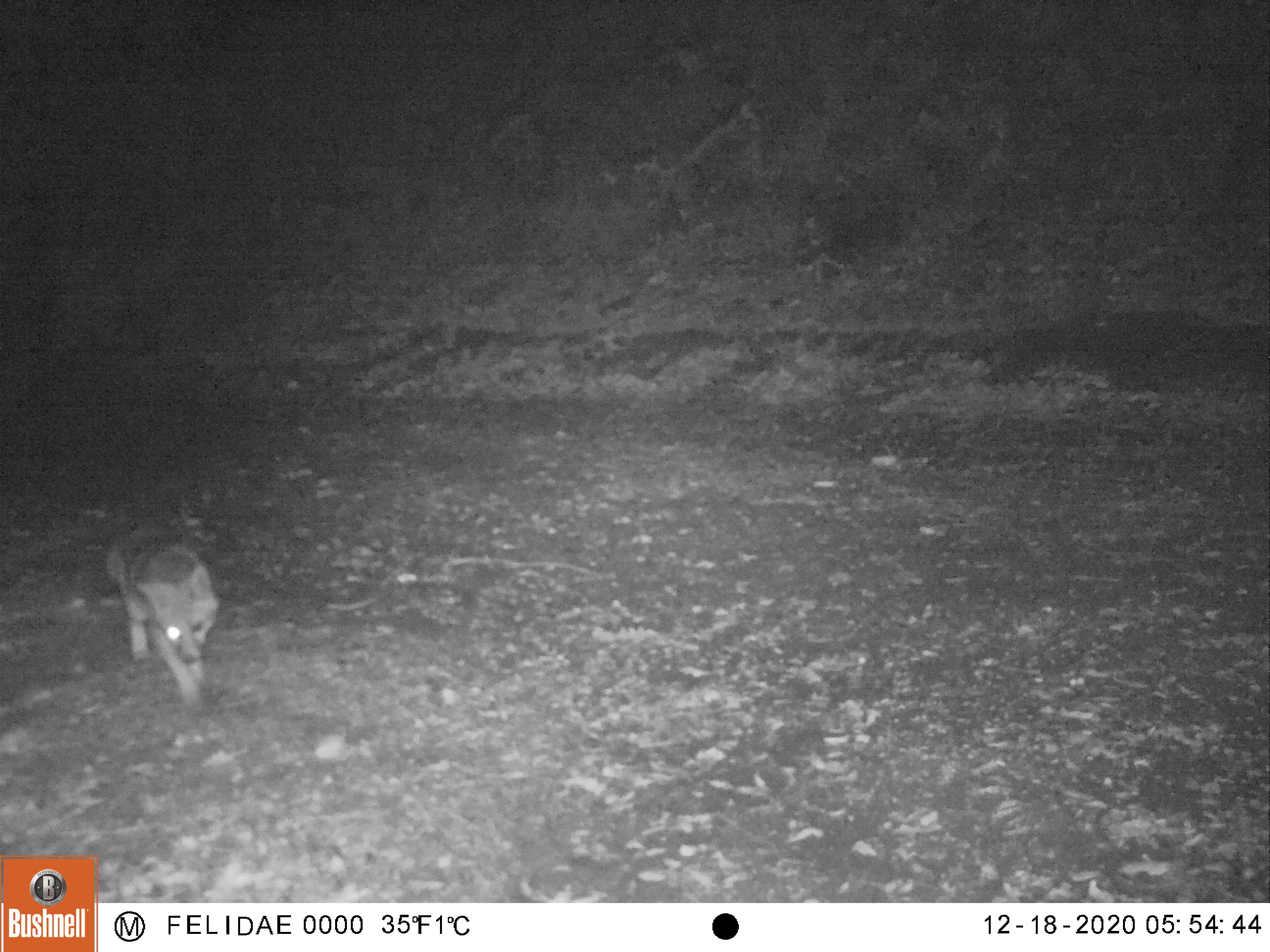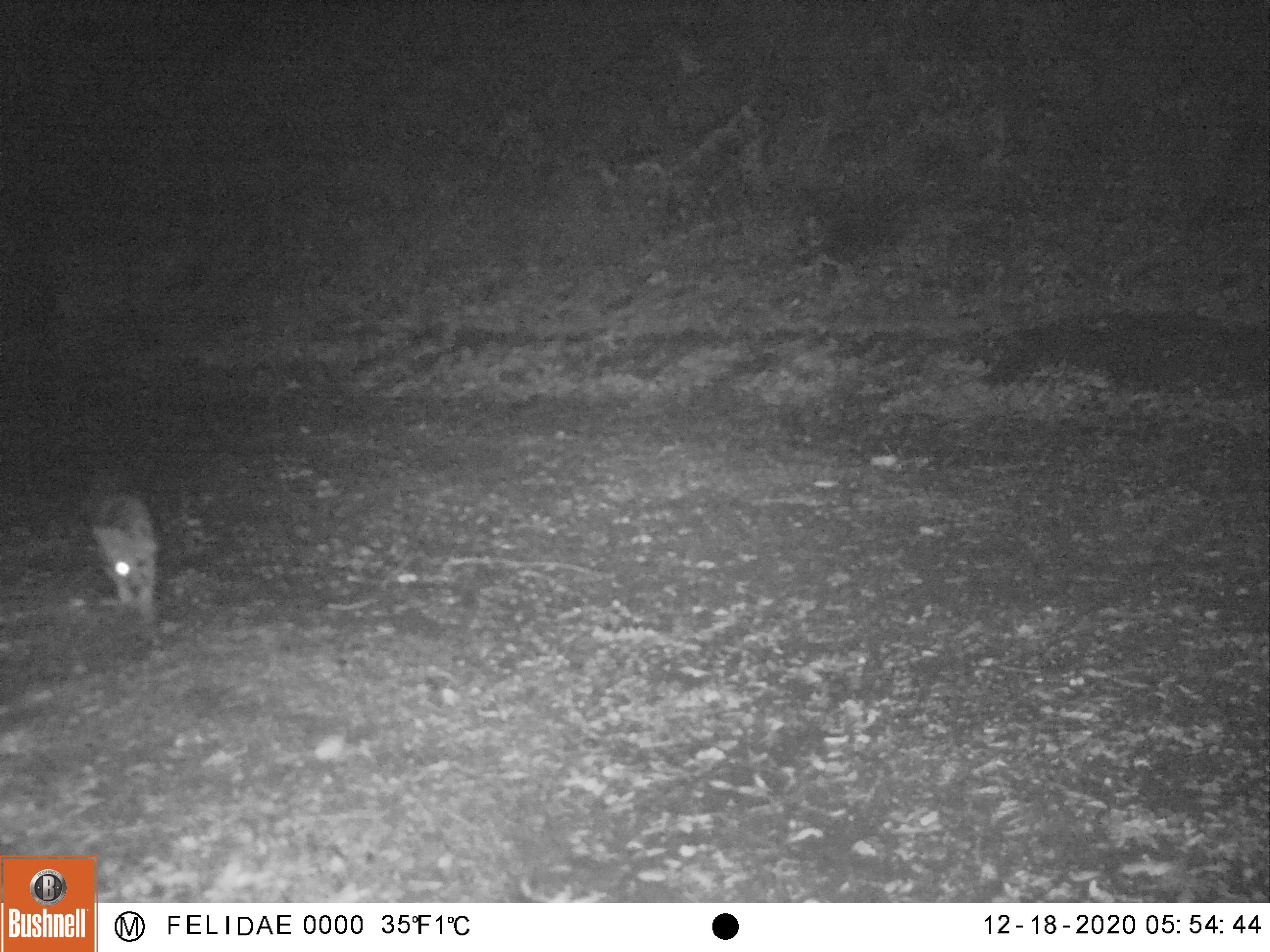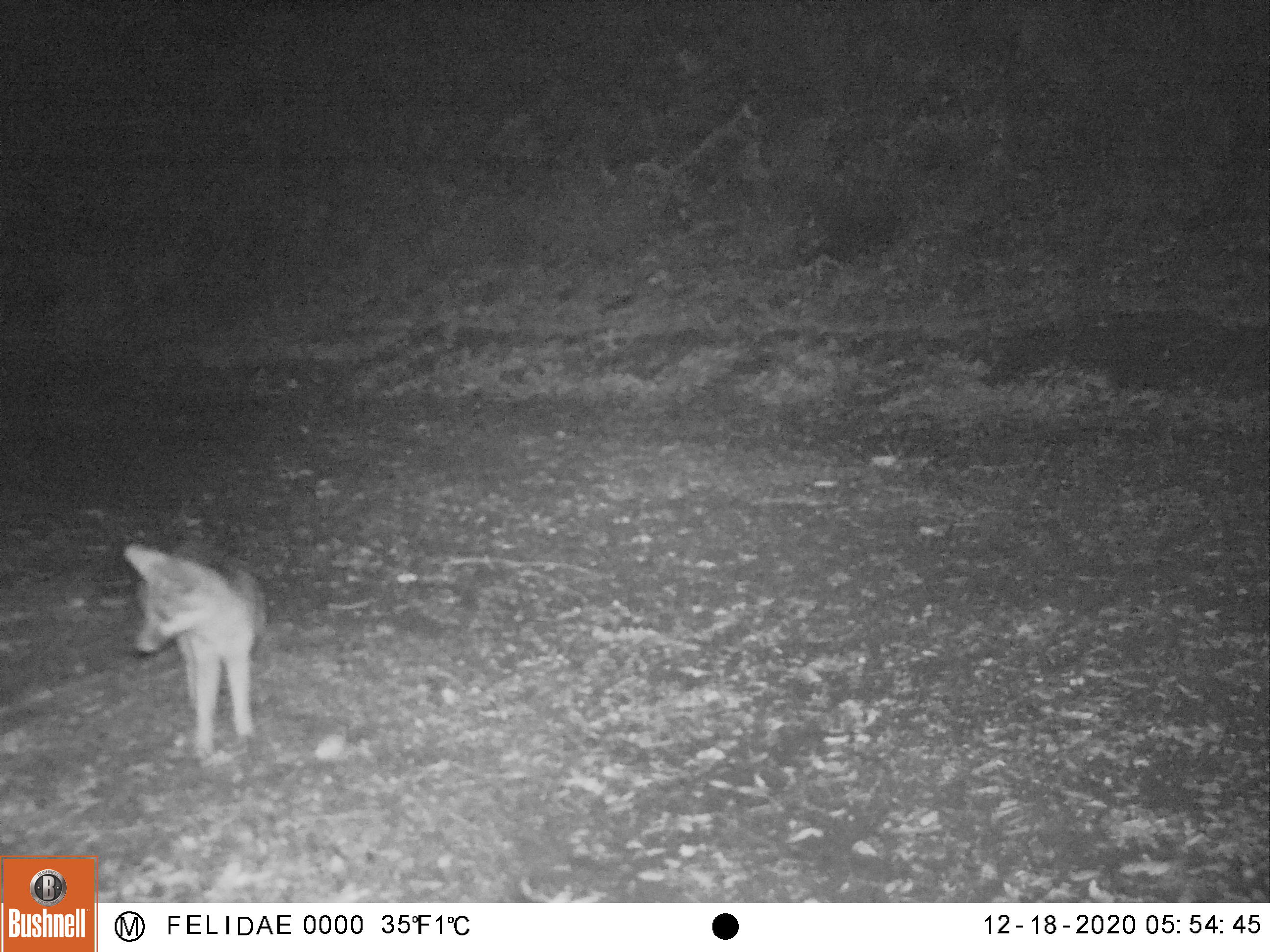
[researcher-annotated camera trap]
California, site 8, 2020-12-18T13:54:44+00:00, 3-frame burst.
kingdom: Animalia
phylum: Chordata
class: Mammalia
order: Carnivora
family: Canidae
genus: Urocyon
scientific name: Urocyon cinereoargenteus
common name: gray fox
Gray fox (Urocyon cinereoargenteus).